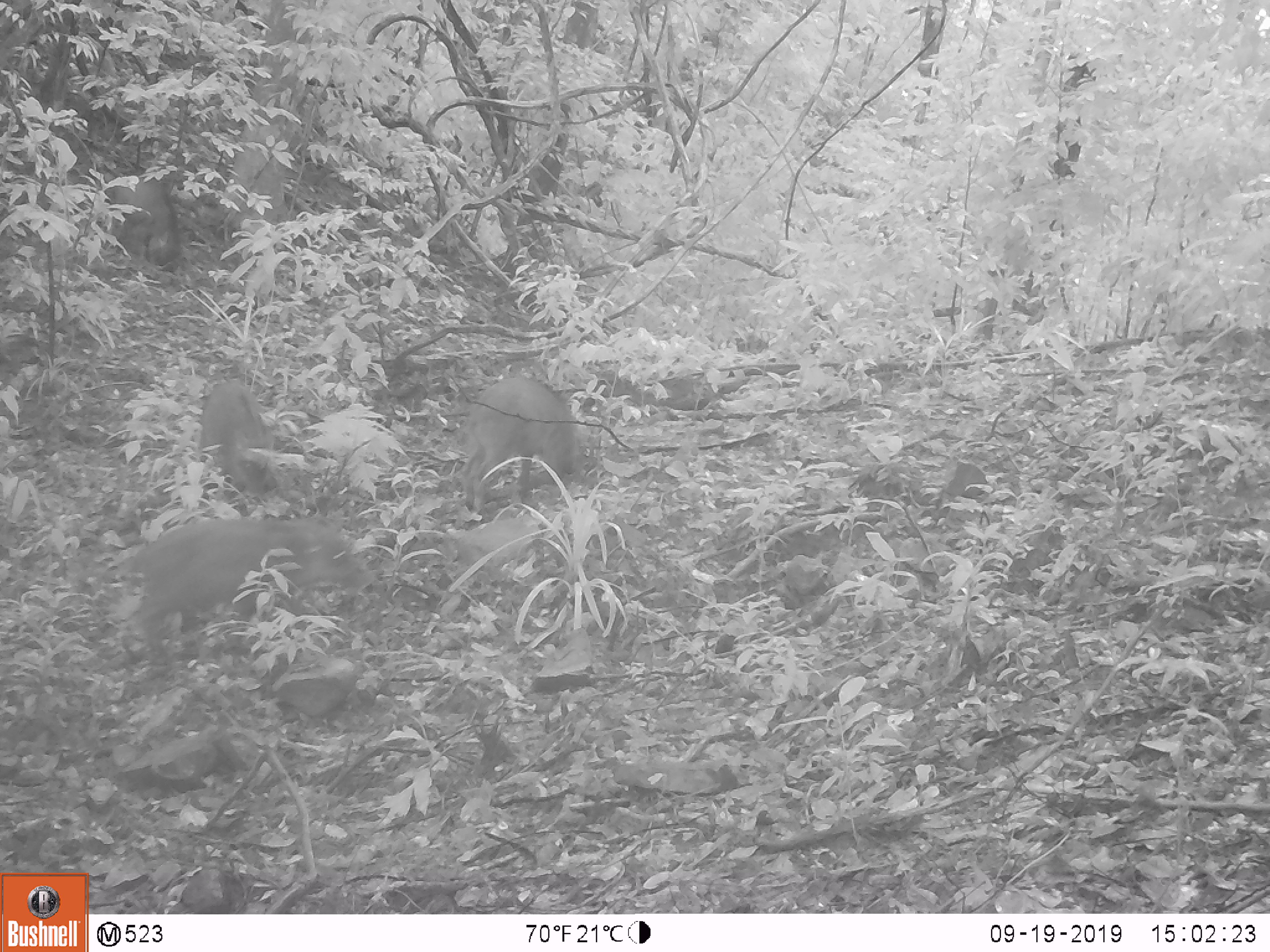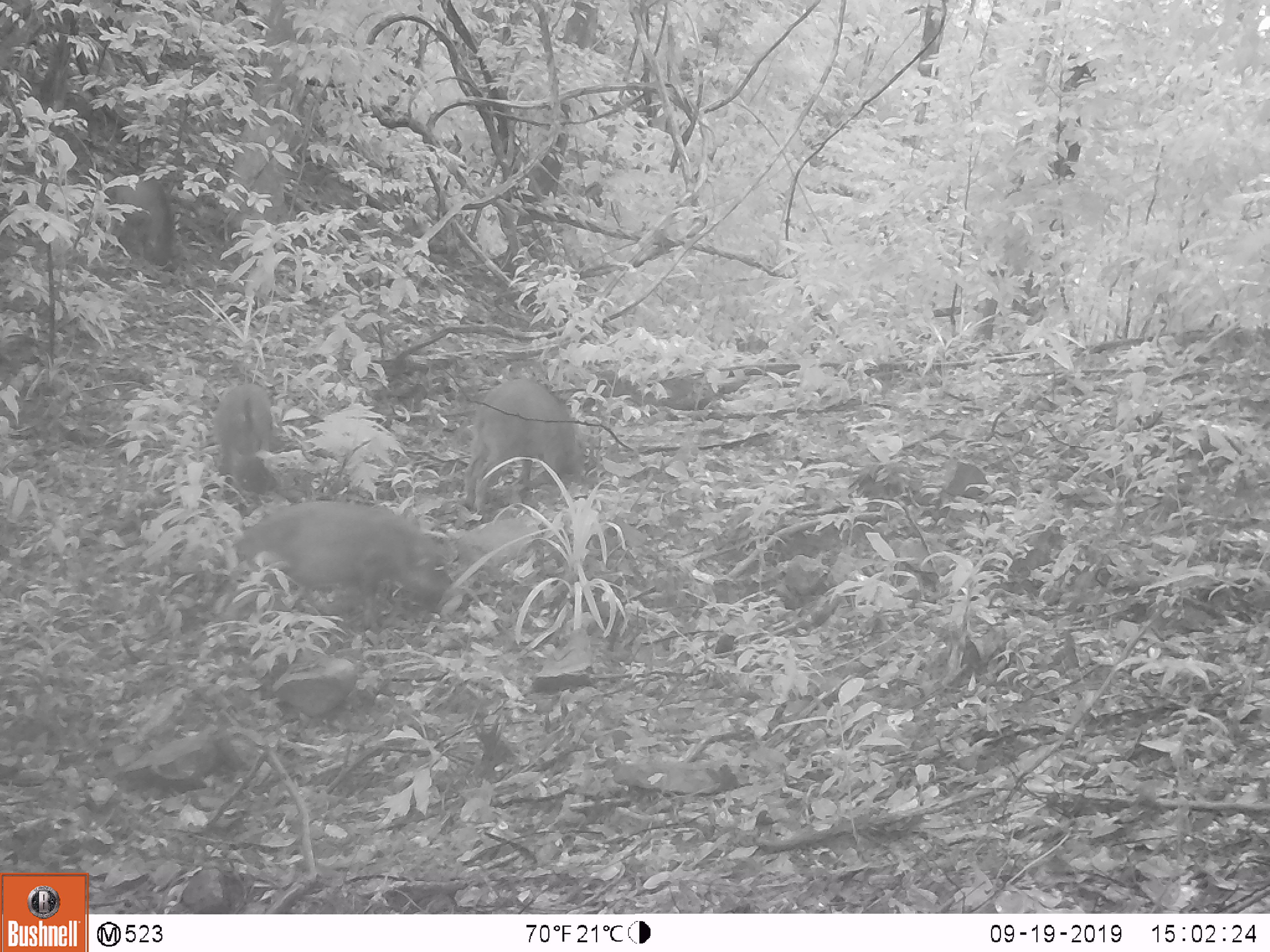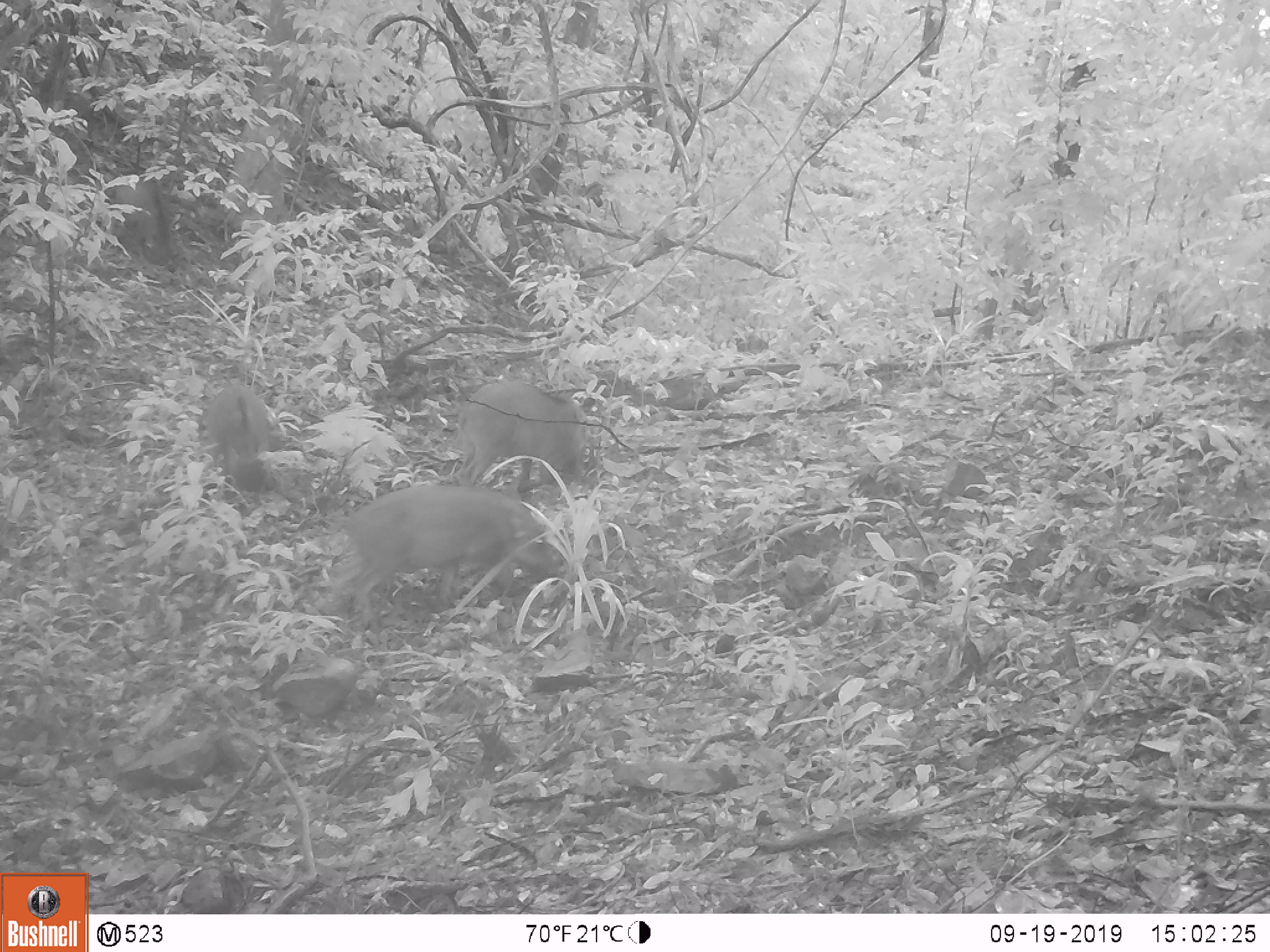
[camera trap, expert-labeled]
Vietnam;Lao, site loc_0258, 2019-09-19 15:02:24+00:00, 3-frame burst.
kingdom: Animalia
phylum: Chordata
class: Mammalia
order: Artiodactyla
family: Suidae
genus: Sus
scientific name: Sus scrofa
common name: eurasian wild pig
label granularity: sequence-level